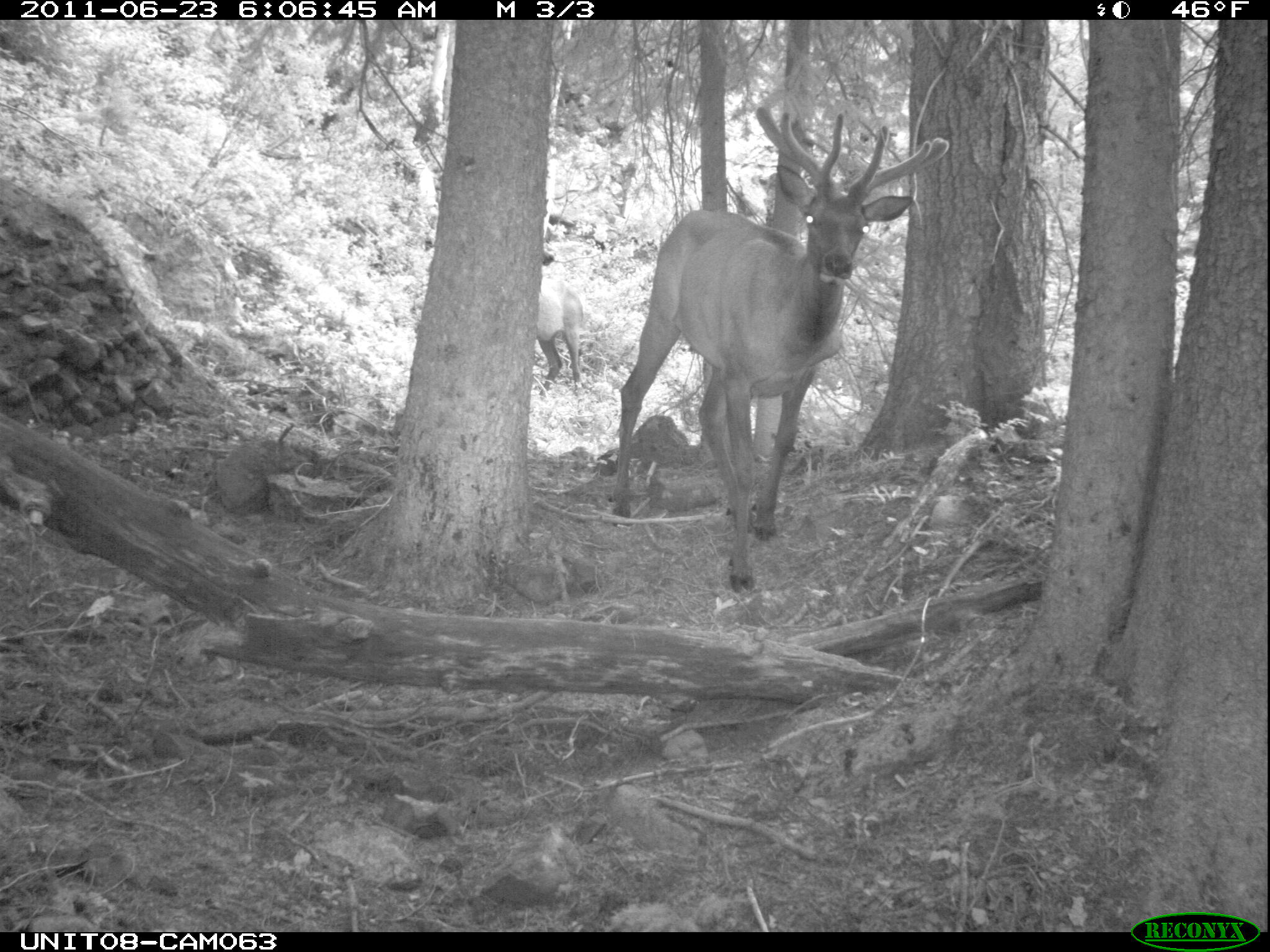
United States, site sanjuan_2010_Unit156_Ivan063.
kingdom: Animalia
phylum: Chordata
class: Mammalia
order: Artiodactyla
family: Cervidae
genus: Cervus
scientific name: Cervus elaphus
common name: red deer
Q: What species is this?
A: Cervus elaphus (red deer).